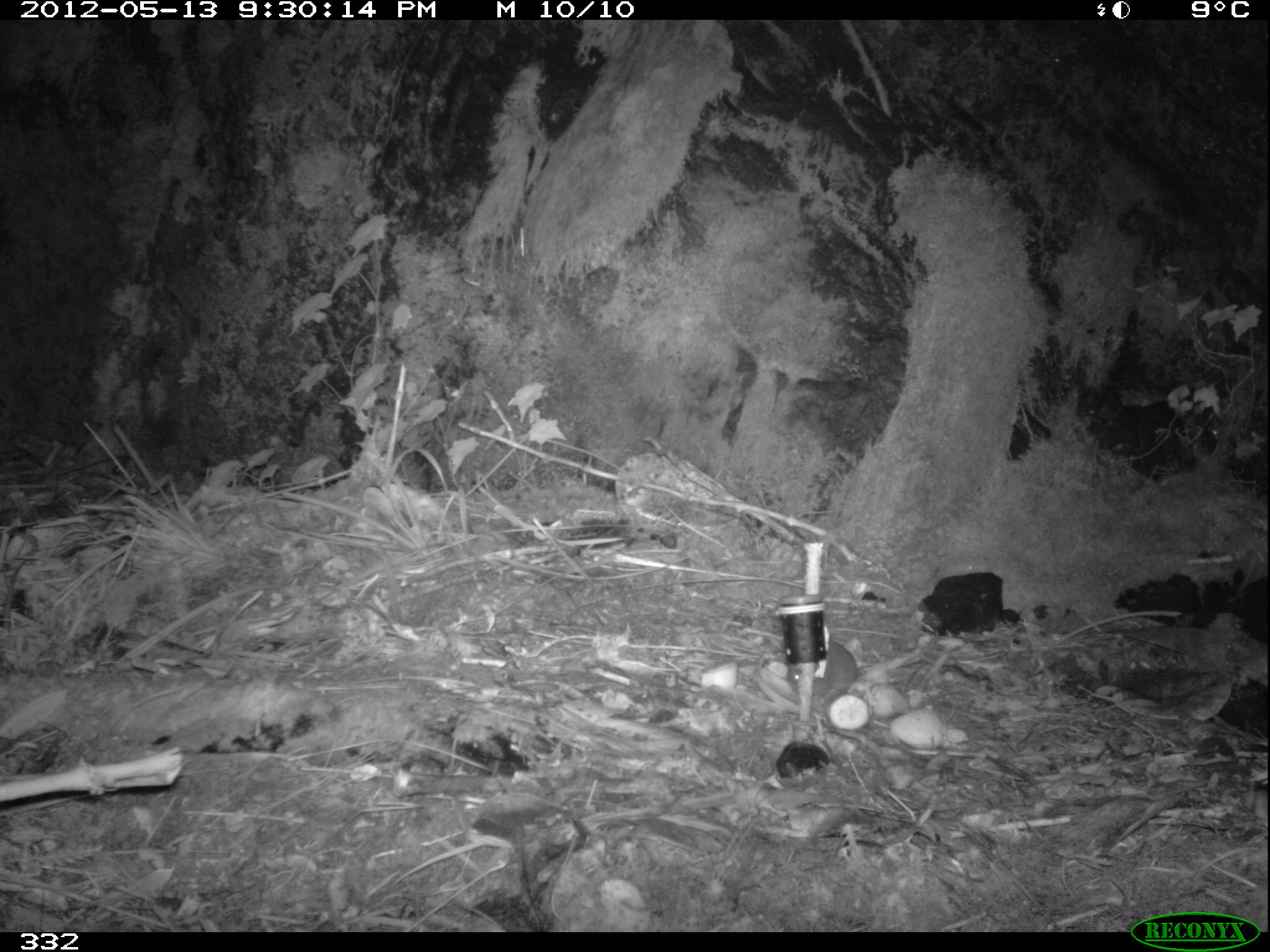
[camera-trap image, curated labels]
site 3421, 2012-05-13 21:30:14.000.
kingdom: Animalia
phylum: Chordata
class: Mammalia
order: Rodentia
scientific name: Rodentia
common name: rodents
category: unknown rodent